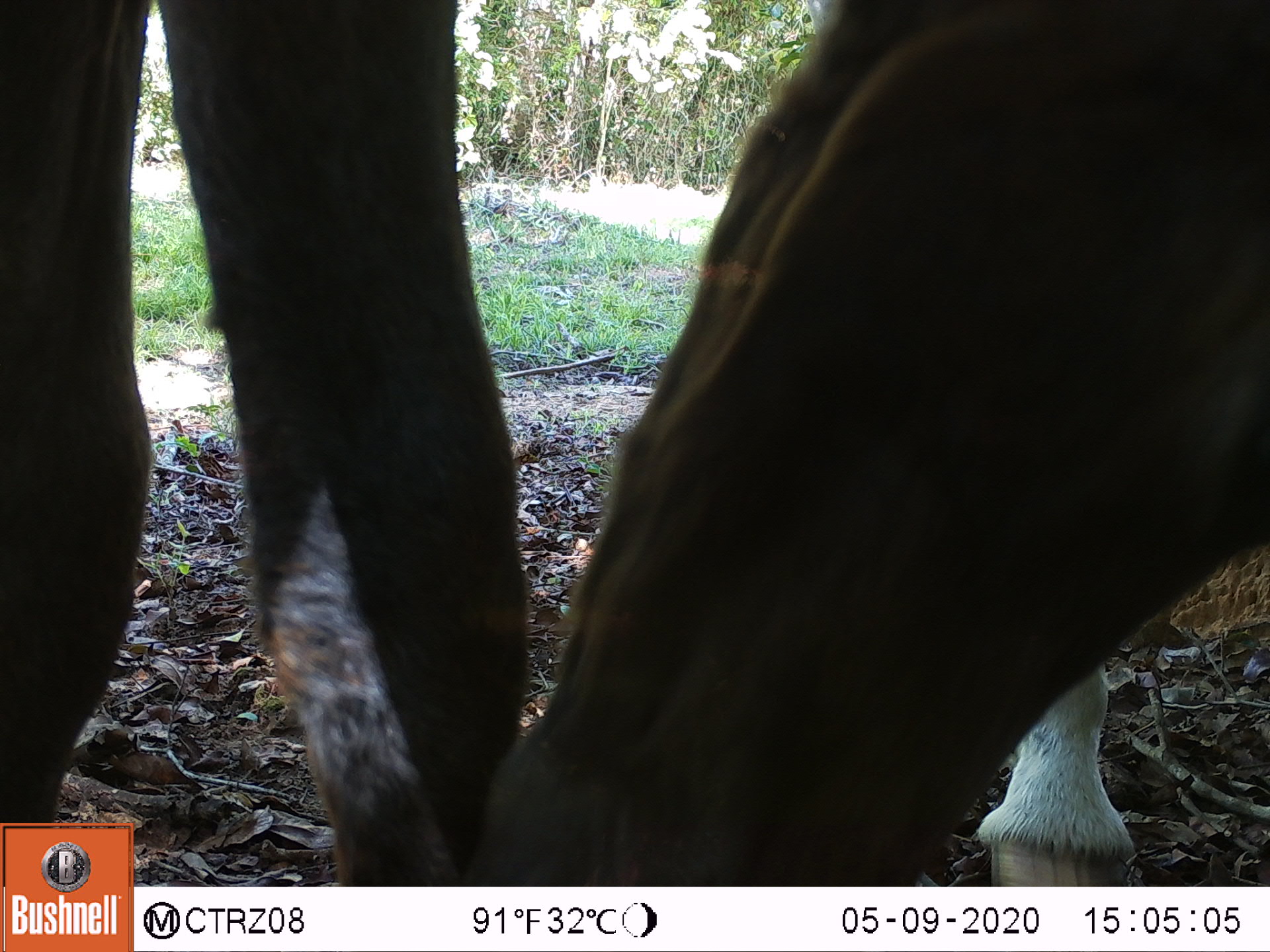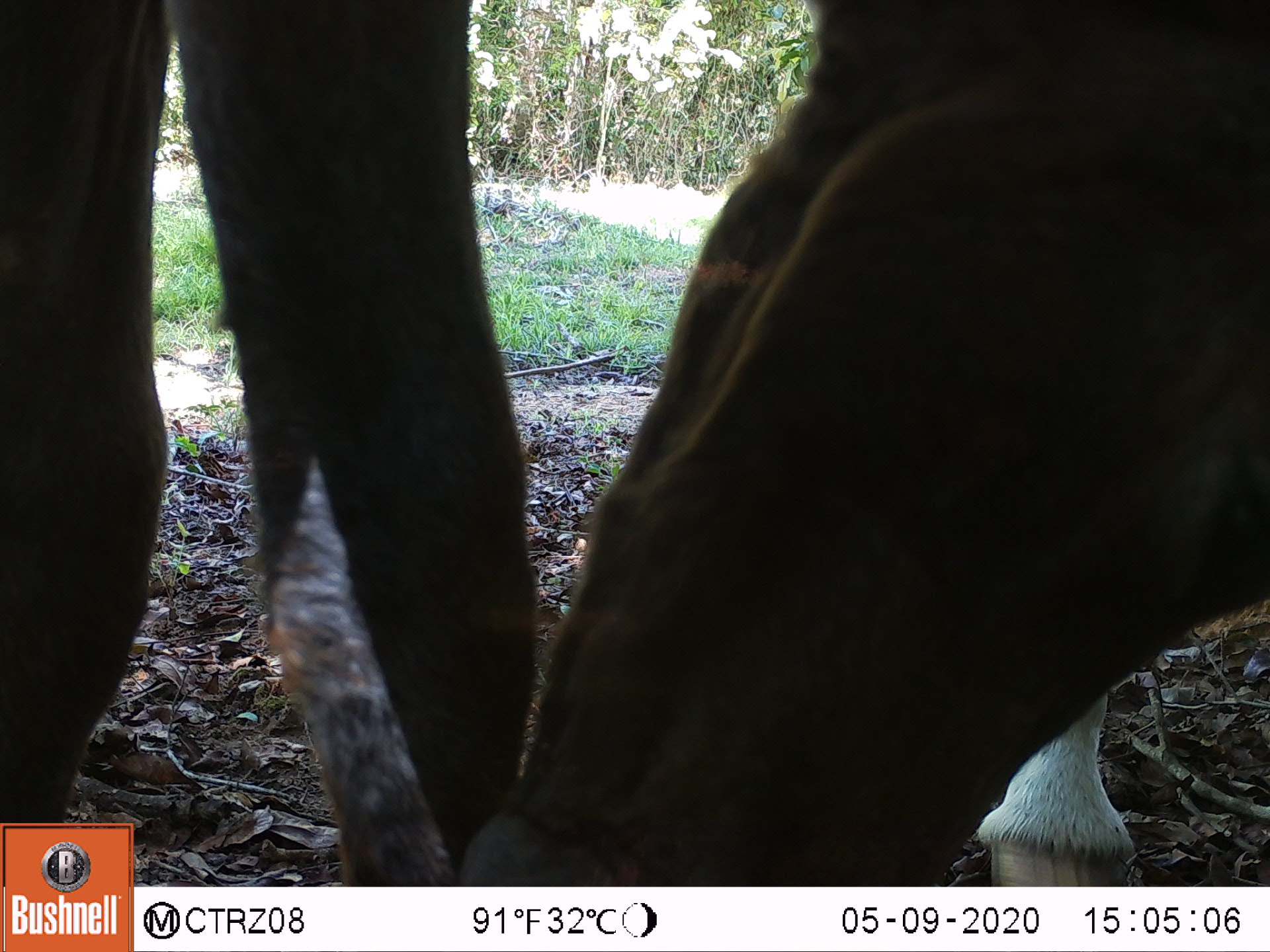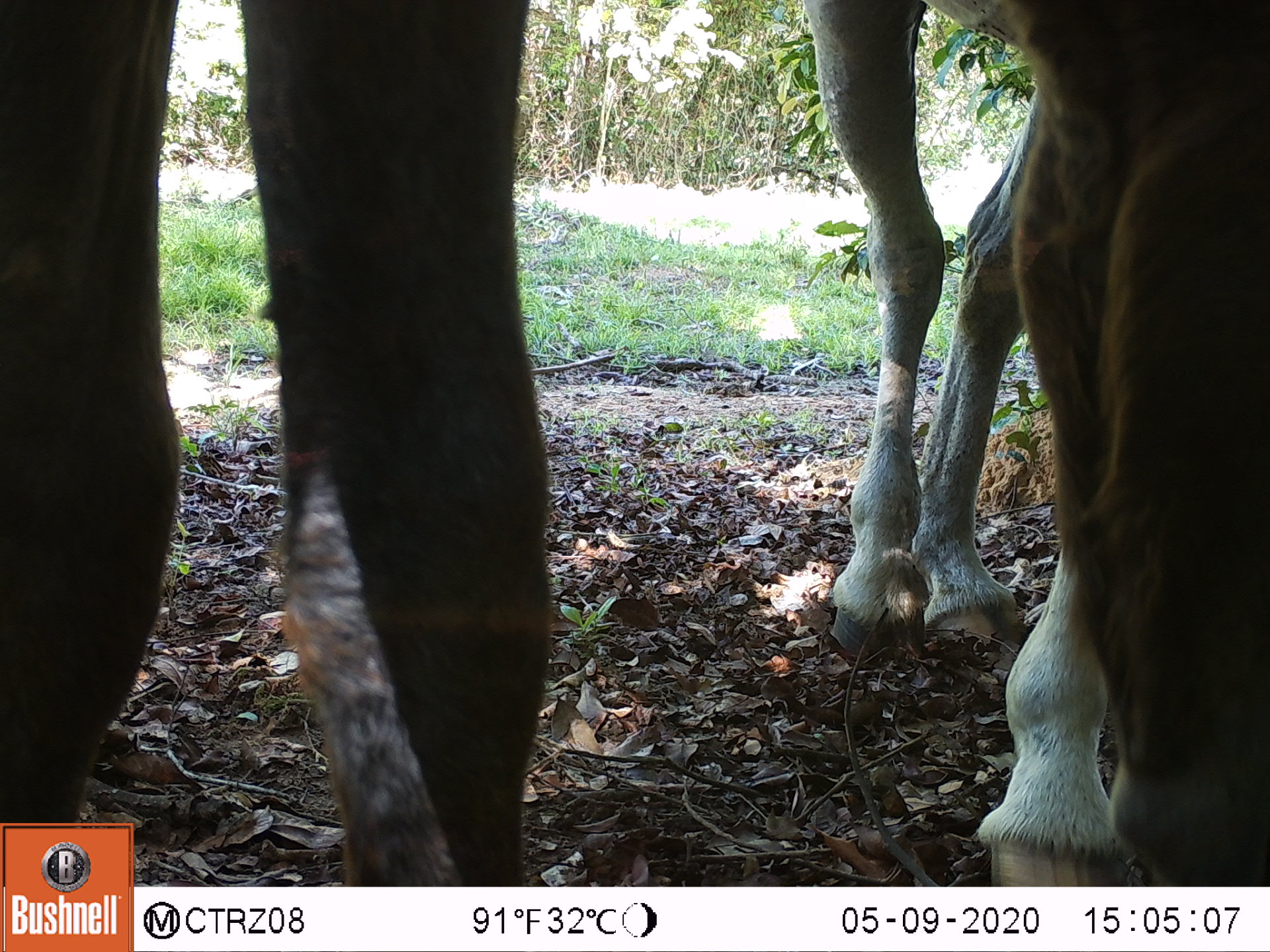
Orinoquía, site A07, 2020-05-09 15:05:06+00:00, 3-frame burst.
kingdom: Animalia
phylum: Chordata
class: Mammalia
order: Perissodactyla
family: Equidae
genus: Equus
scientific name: Equus caballus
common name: domestic horse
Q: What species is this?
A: Domestic horse (Equus caballus).